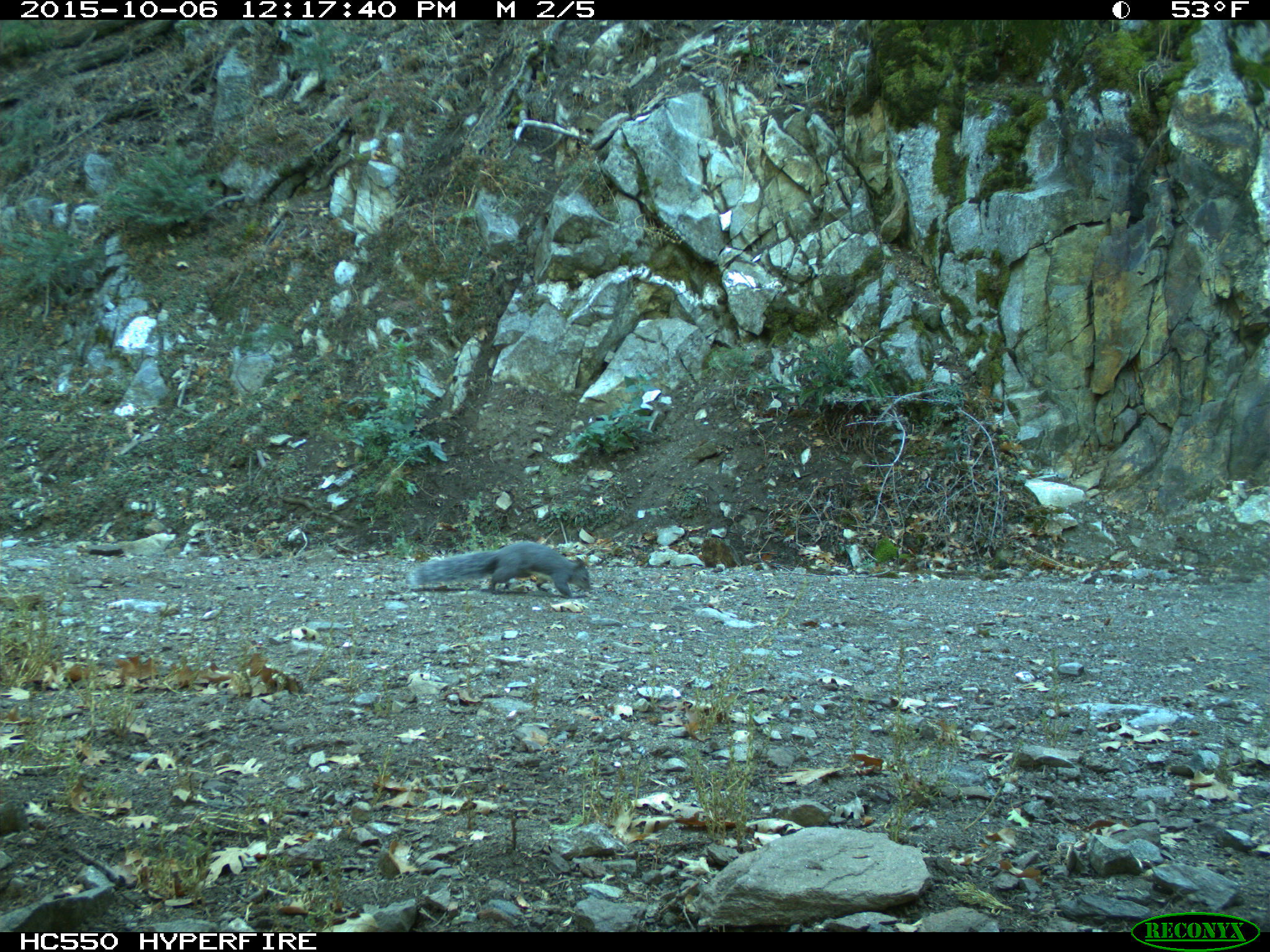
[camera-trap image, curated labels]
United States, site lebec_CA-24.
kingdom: Animalia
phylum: Chordata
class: Mammalia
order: Rodentia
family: Sciuridae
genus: Sciurus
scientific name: Sciurus carolinensis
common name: eastern gray squirrel